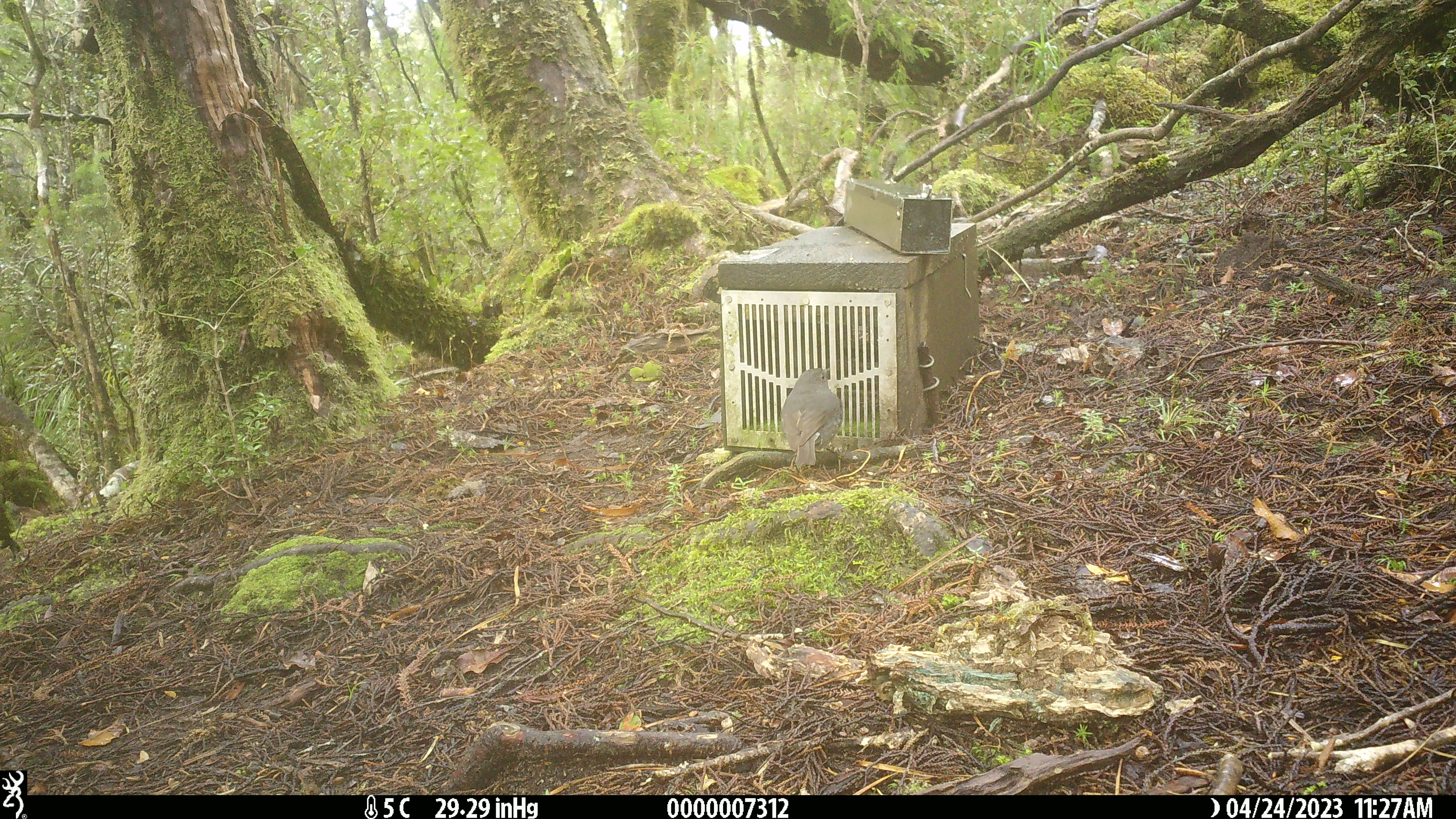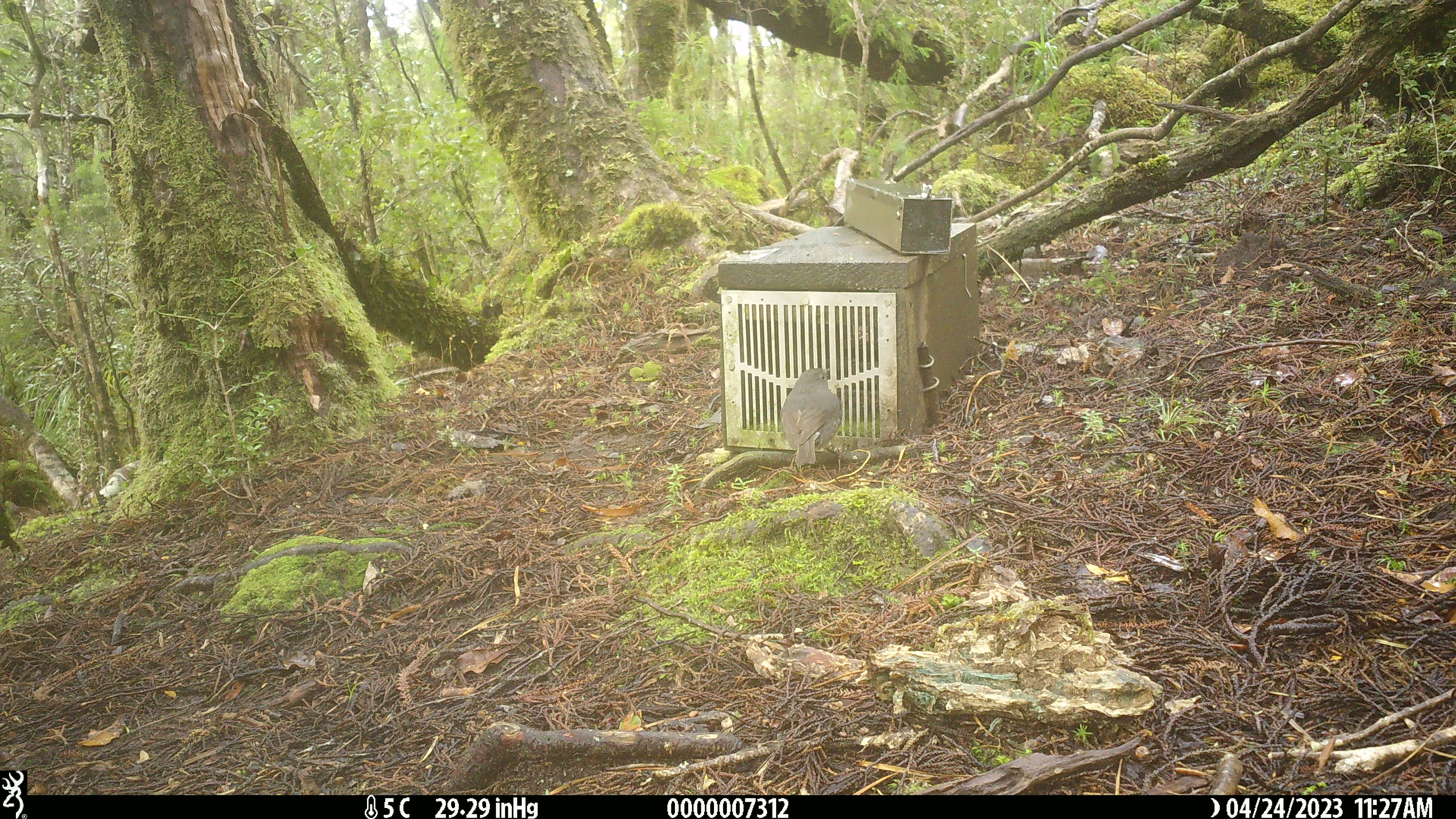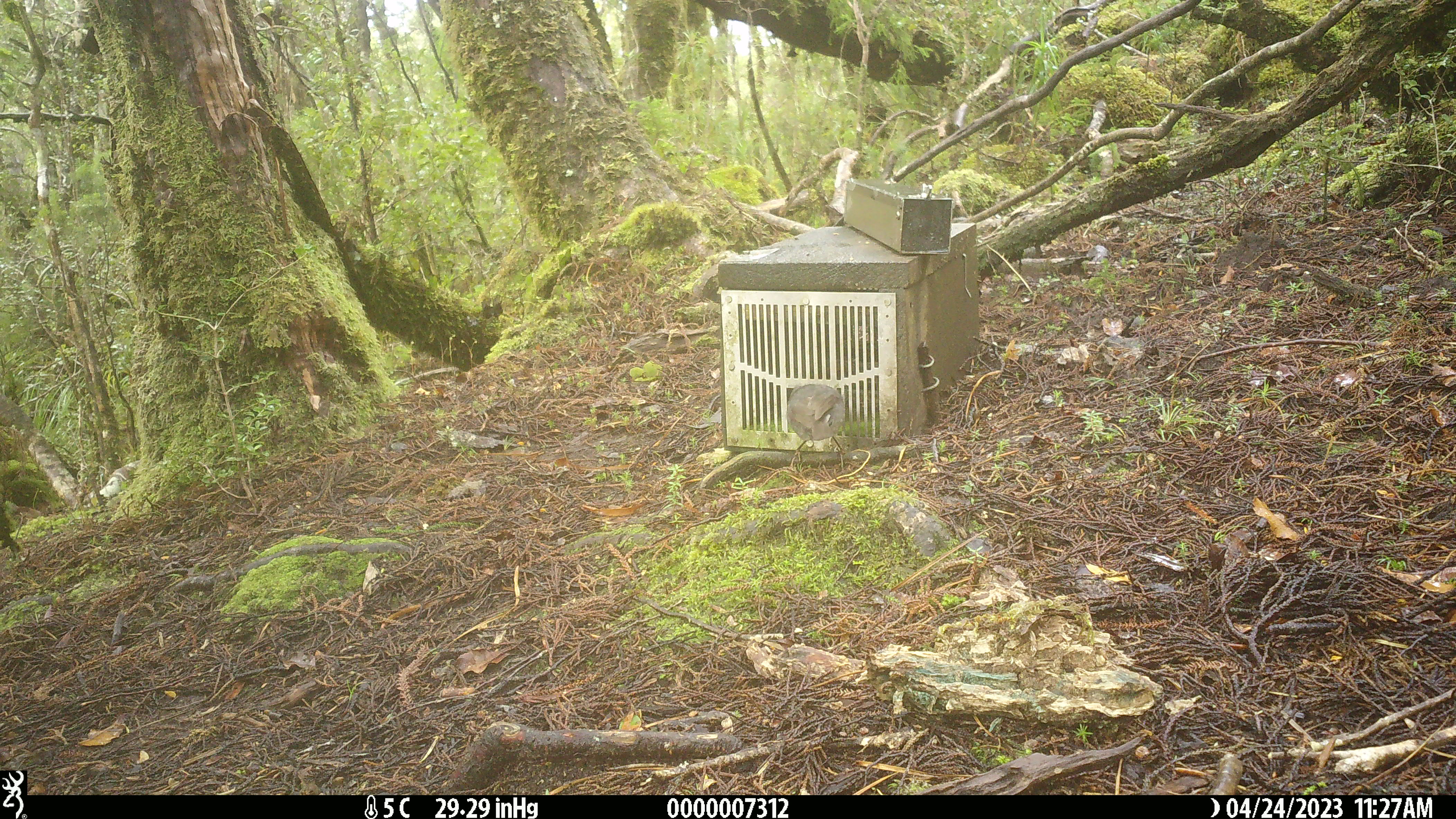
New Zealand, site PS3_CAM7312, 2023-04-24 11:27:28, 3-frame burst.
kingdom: Animalia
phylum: Chordata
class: Aves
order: Passeriformes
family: Petroicidae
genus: Petroica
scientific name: Petroica australis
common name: new zealand robin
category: robin